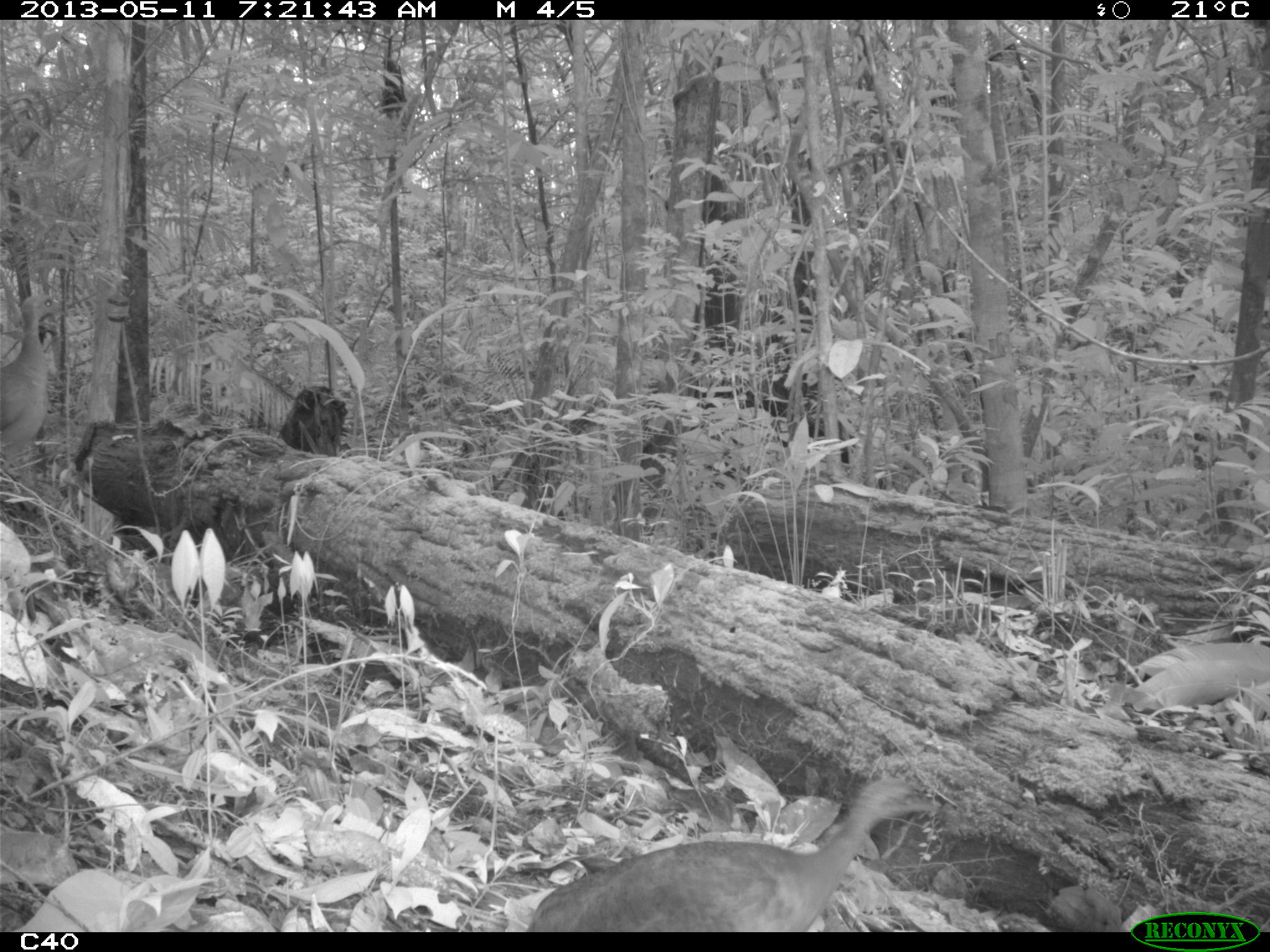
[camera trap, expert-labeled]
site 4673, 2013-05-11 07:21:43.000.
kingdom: Animalia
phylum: Chordata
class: Aves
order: Tinamiformes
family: Tinamidae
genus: Tinamus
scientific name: Tinamus major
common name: great tinamou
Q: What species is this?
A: Tinamus major (great tinamou).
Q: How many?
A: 2.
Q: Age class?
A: Adult.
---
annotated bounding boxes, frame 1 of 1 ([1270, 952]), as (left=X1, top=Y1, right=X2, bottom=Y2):
tinamus major: (left=522, top=777, right=939, bottom=931); (left=0, top=290, right=70, bottom=468)